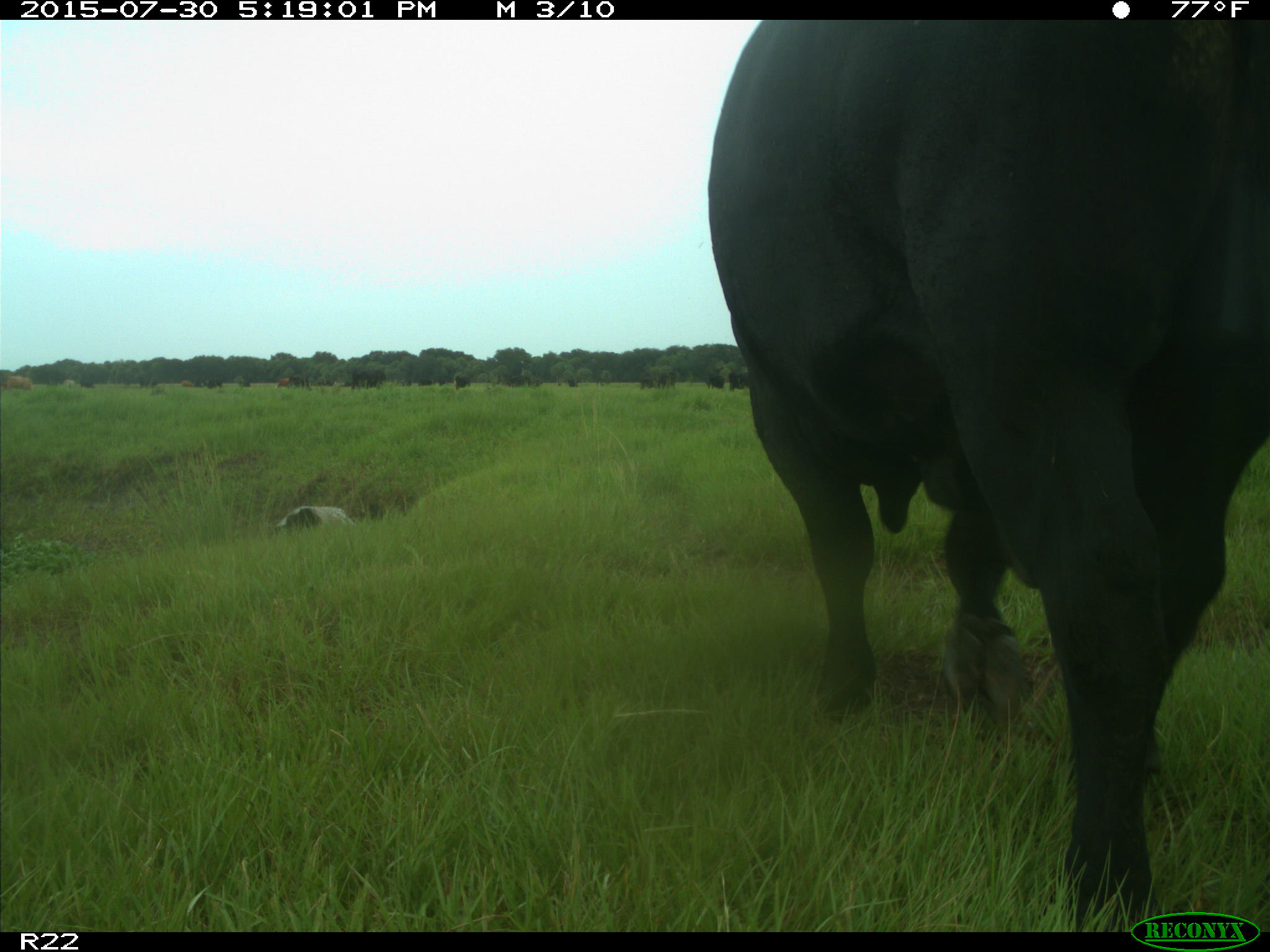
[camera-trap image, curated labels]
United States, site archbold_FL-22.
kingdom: Animalia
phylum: Chordata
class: Mammalia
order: Artiodactyla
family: Bovidae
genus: Bos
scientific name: Bos taurus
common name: domestic cow